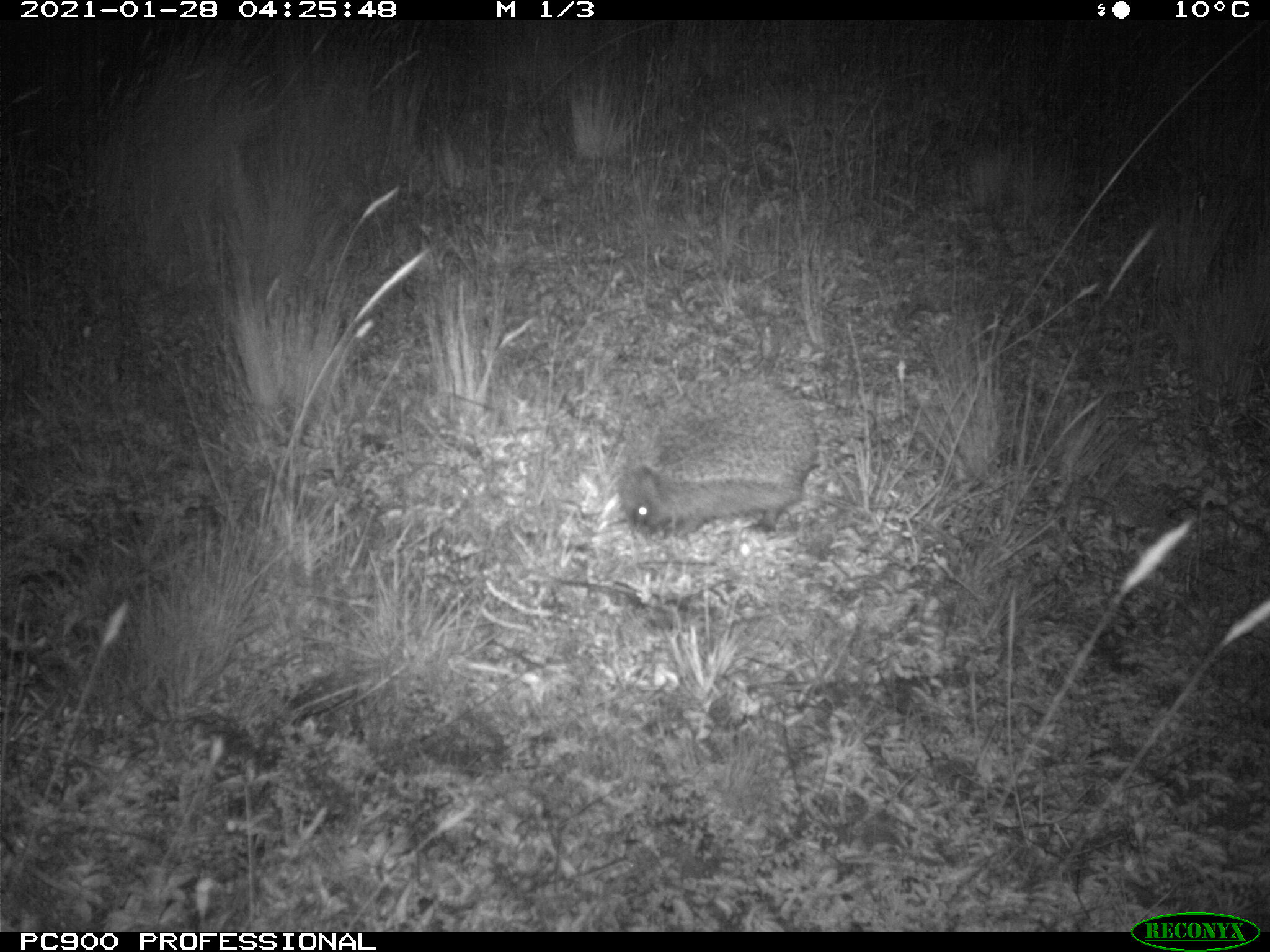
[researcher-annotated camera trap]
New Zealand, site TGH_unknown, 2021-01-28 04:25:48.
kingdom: Animalia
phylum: Chordata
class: Mammalia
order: Eulipotyphla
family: Erinaceidae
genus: Erinaceus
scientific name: Erinaceus europaeus europaeus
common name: european hedgehog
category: hedgehog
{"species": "hedgehog (european hedgehog) (Erinaceus europaeus europaeus)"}